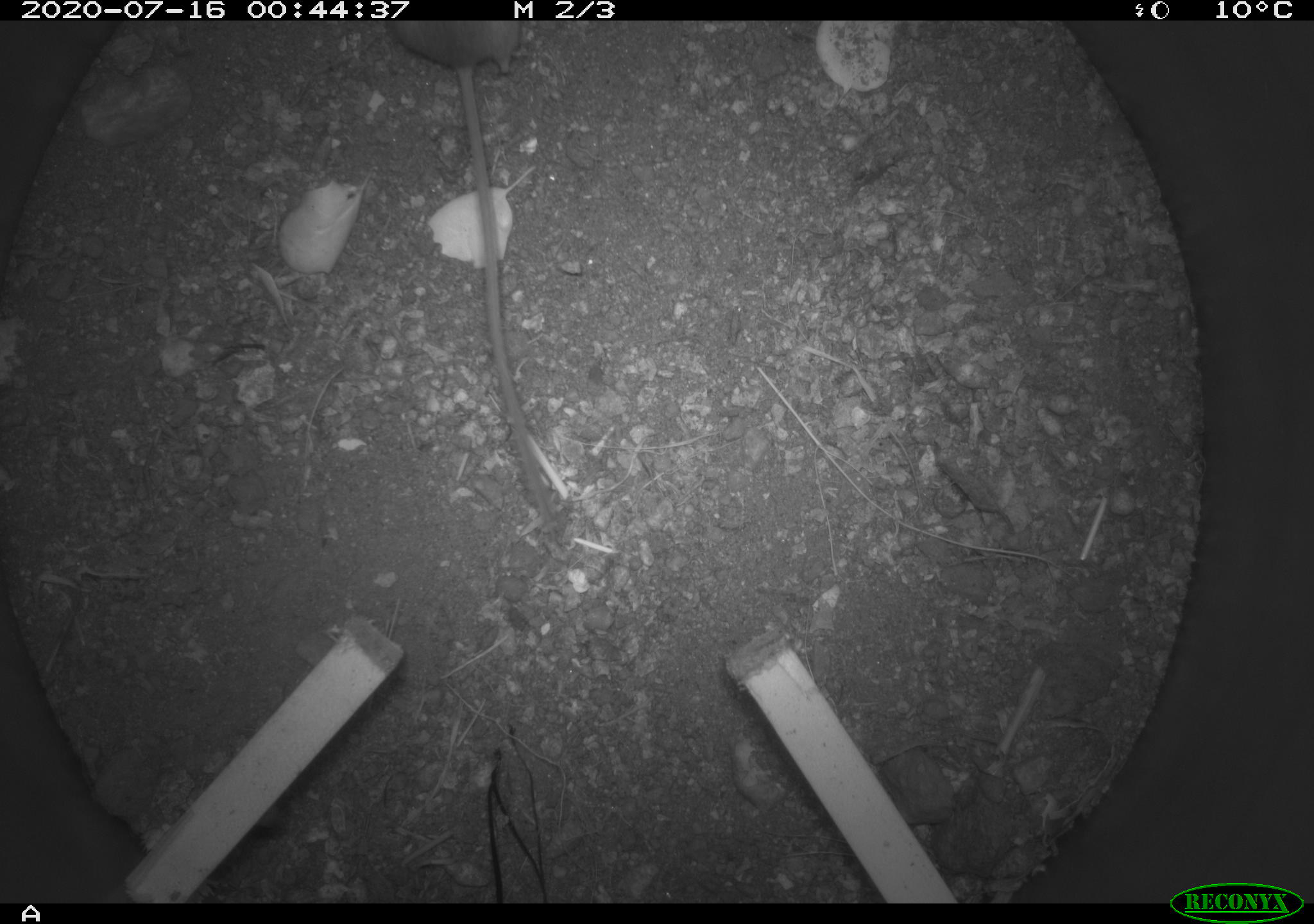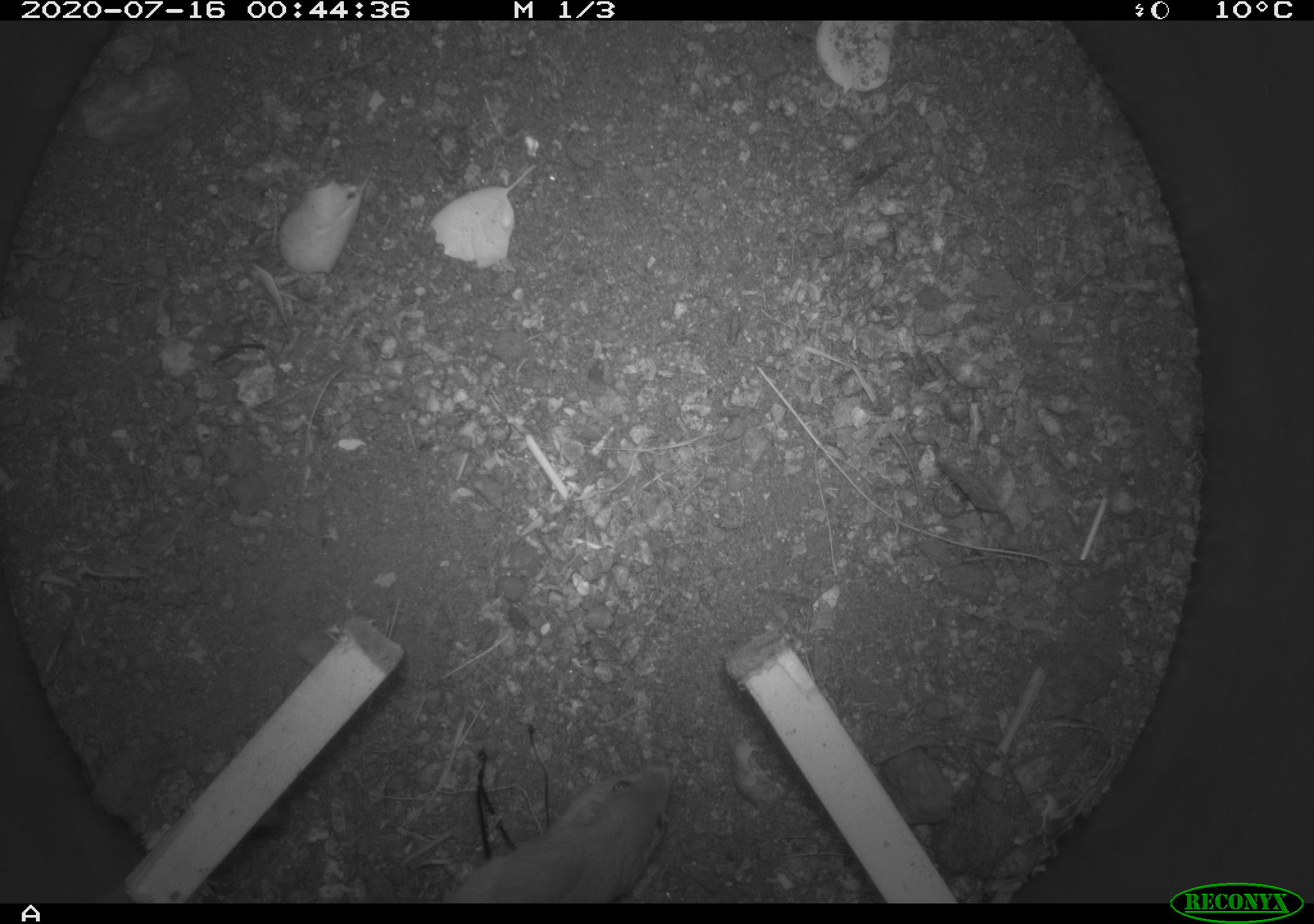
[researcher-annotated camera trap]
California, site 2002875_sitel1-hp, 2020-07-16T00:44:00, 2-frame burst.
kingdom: Animalia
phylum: Chordata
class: Mammalia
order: Rodentia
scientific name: Rodentia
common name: rodent